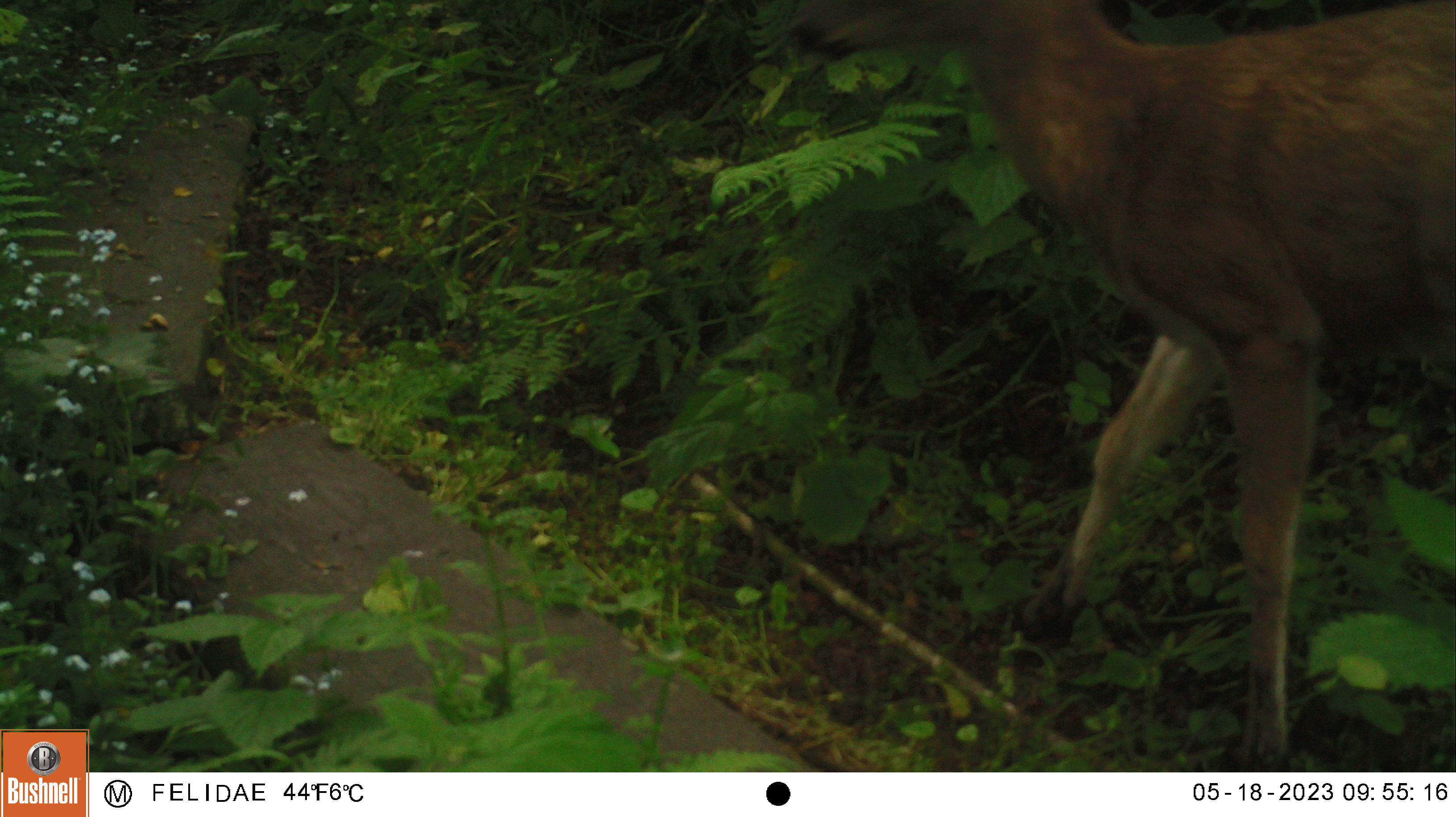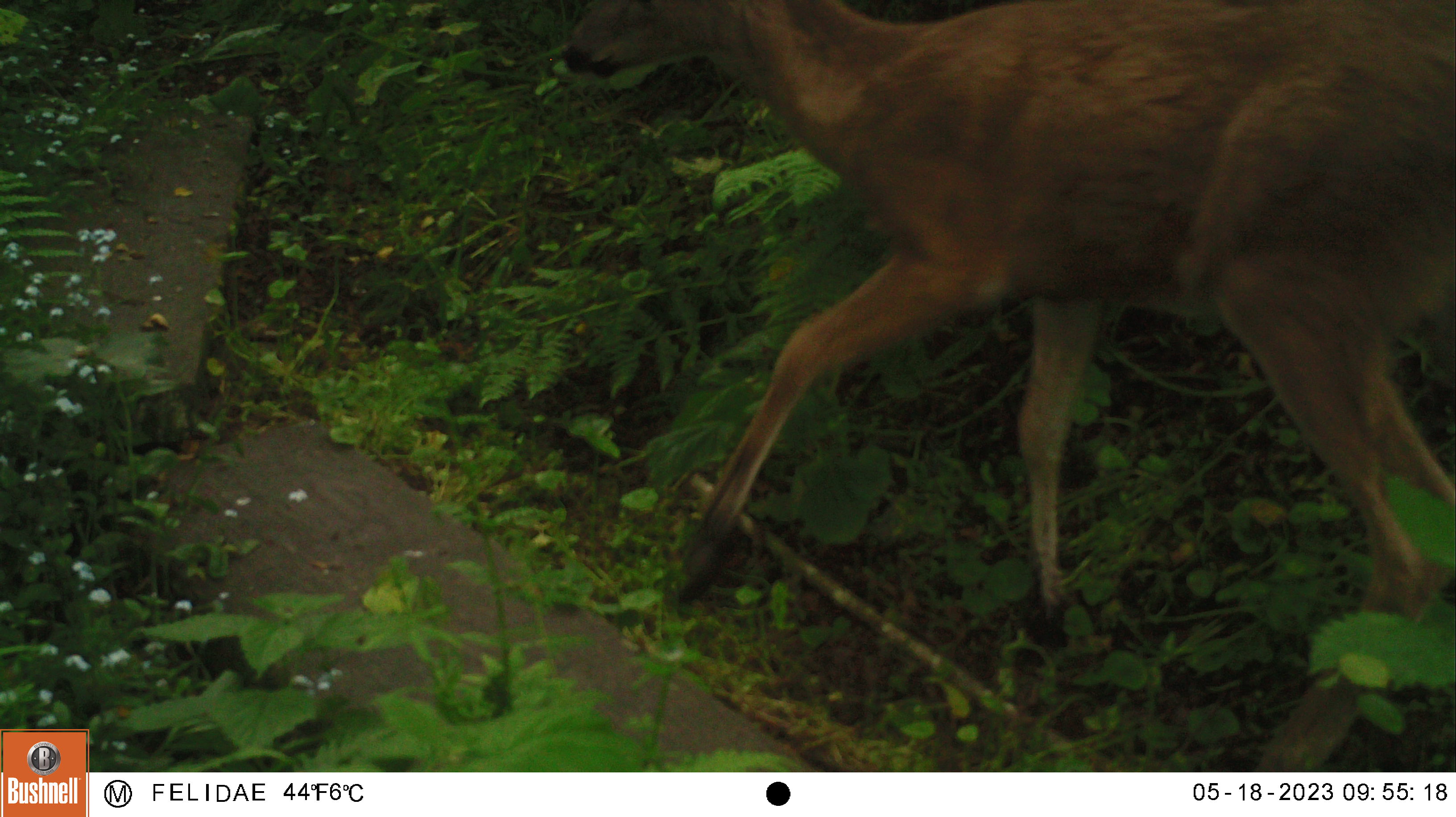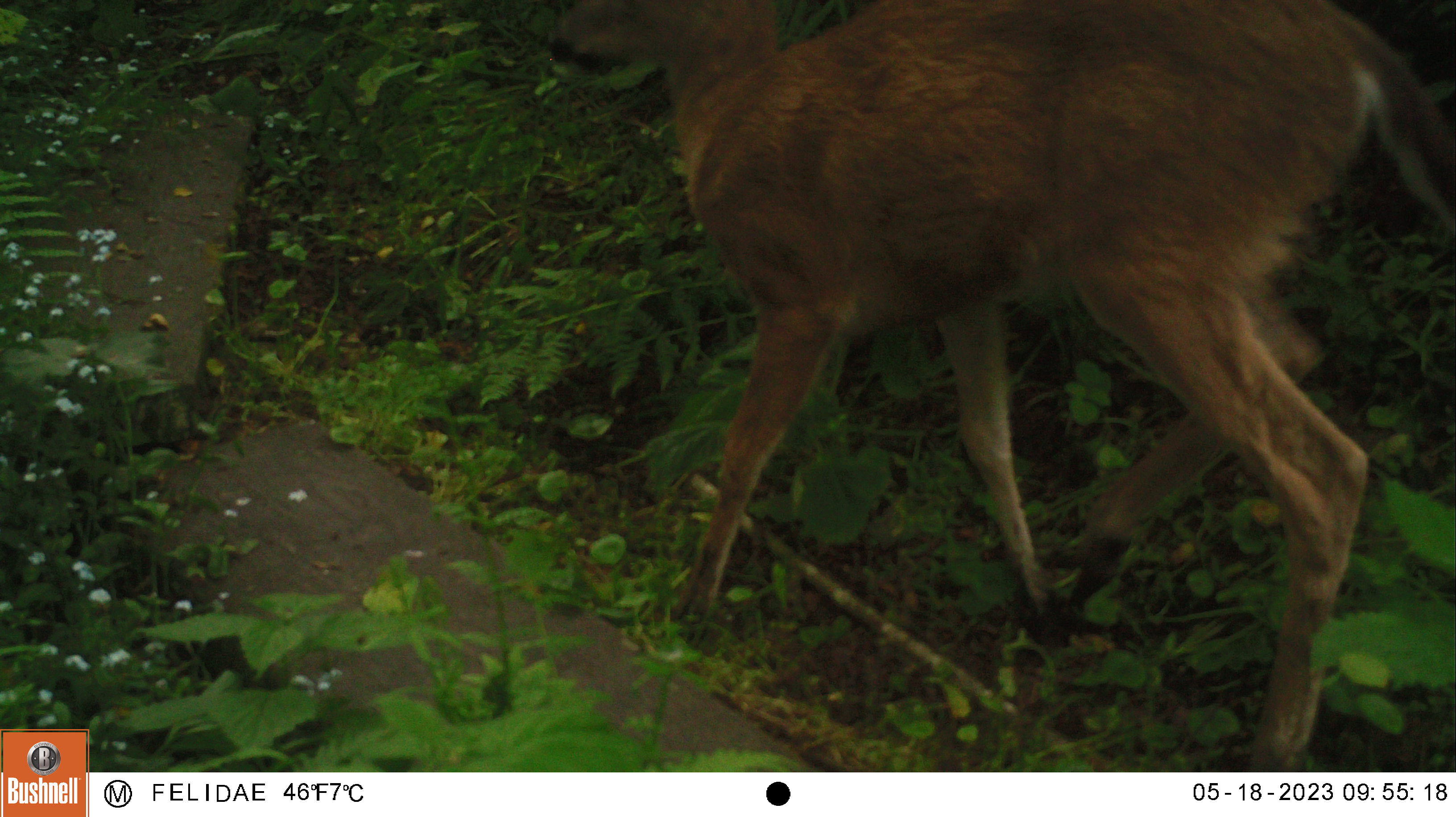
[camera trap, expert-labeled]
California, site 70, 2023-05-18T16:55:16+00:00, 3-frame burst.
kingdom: Animalia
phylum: Chordata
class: Mammalia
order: Artiodactyla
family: Cervidae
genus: Odocoileus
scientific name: Odocoileus hemionus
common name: mule deer